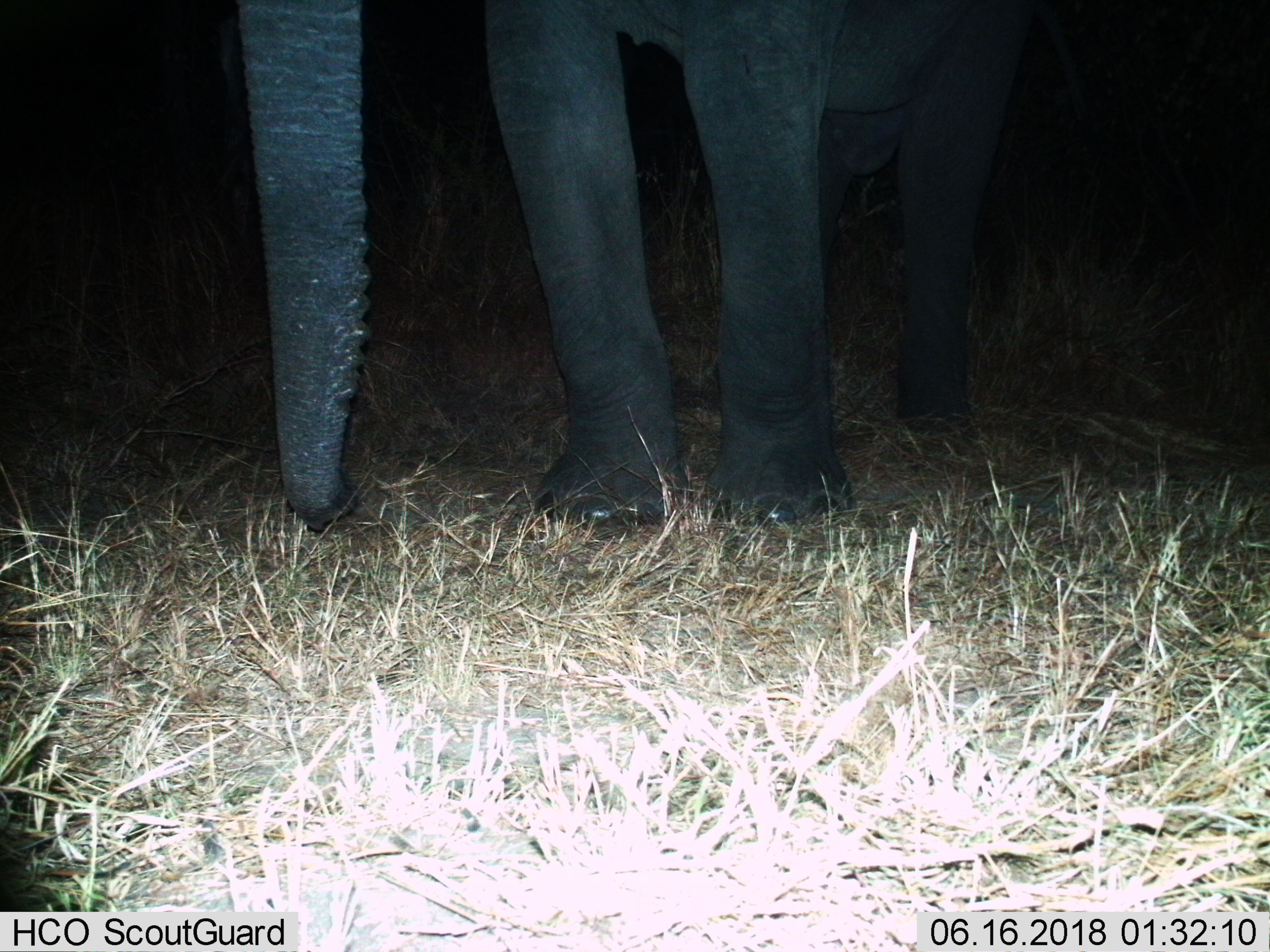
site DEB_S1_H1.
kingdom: Animalia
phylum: Chordata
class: Mammalia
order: Proboscidea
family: Elephantidae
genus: Loxodonta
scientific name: Loxodonta africana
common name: african bush elephant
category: elephant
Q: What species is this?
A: Elephant (african bush elephant) (Loxodonta africana).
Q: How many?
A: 1.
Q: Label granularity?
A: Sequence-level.